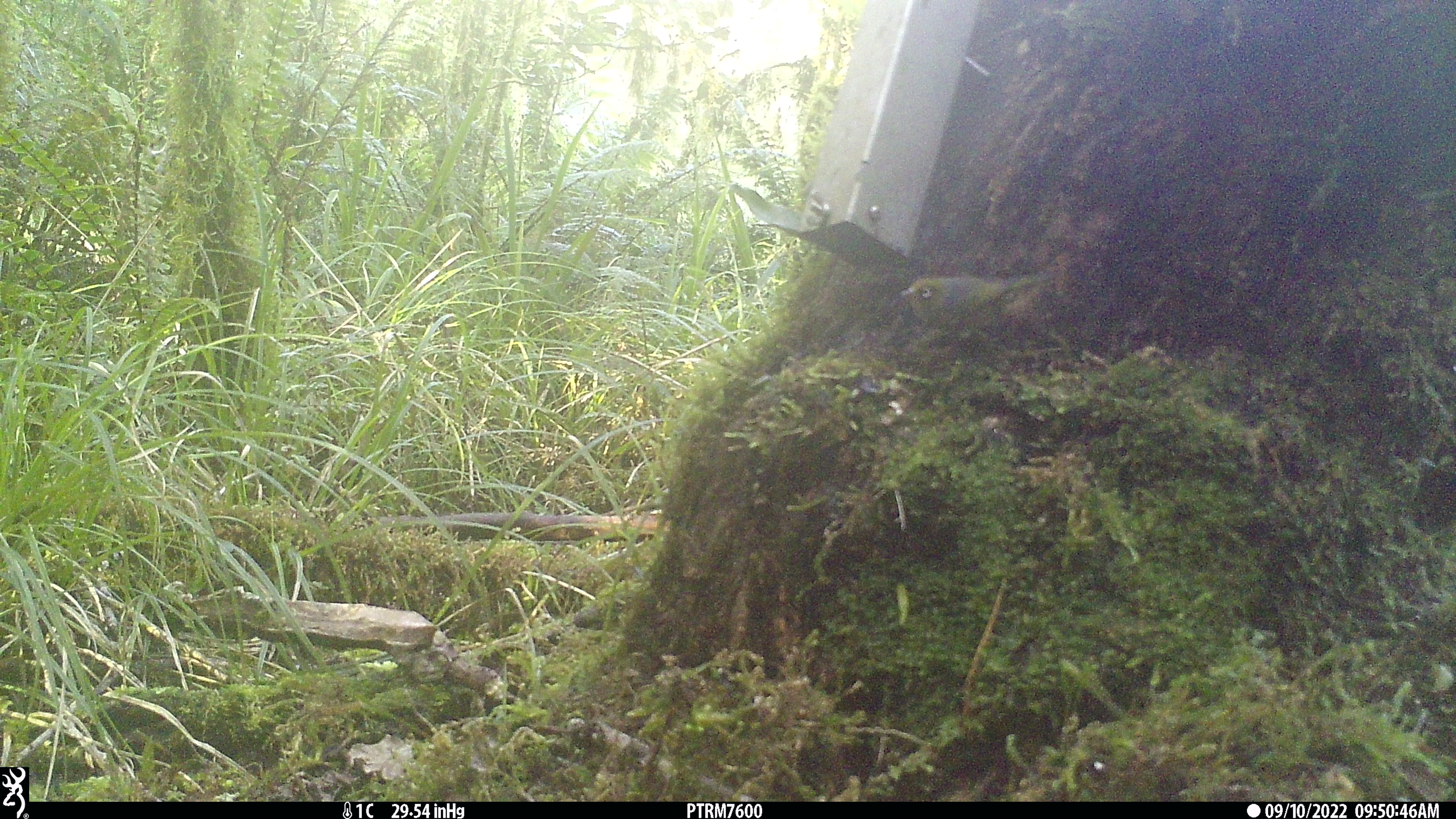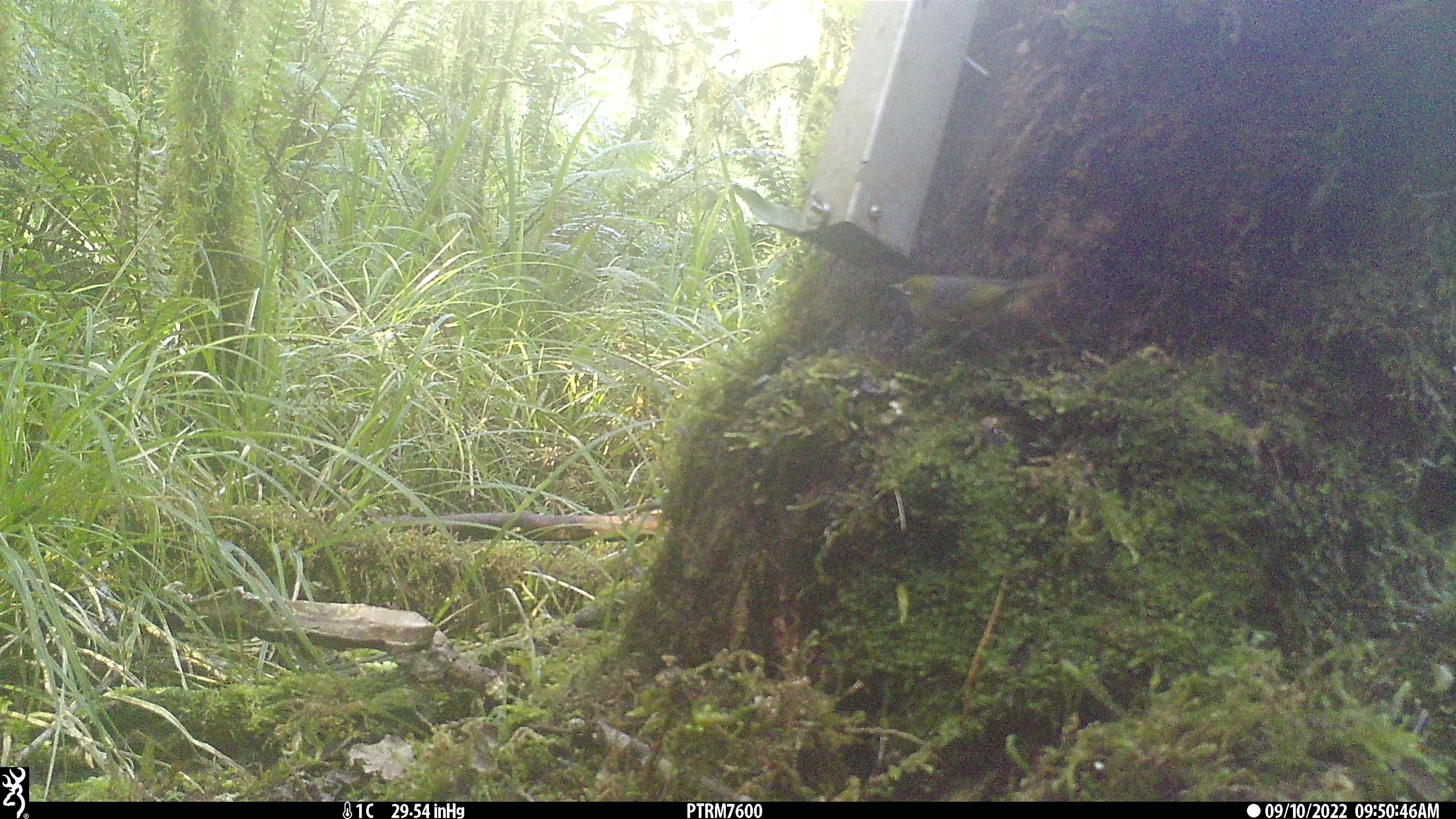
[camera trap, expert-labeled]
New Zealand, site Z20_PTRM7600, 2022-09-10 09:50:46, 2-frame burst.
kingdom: Animalia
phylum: Chordata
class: Aves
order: Passeriformes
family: Zosteropidae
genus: Zosterops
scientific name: Zosterops lateralis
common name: silvereye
Silvereye (Zosterops lateralis).